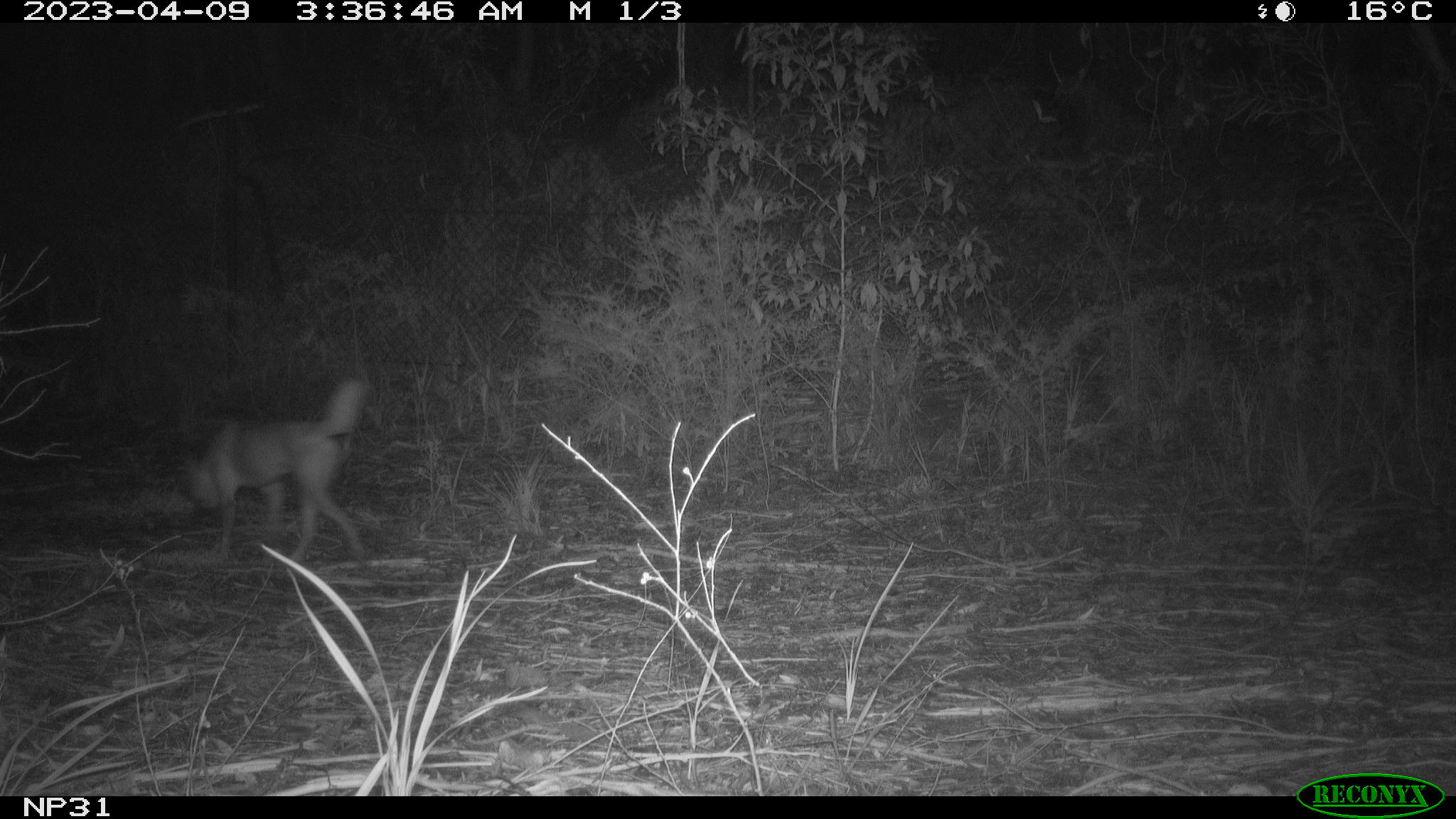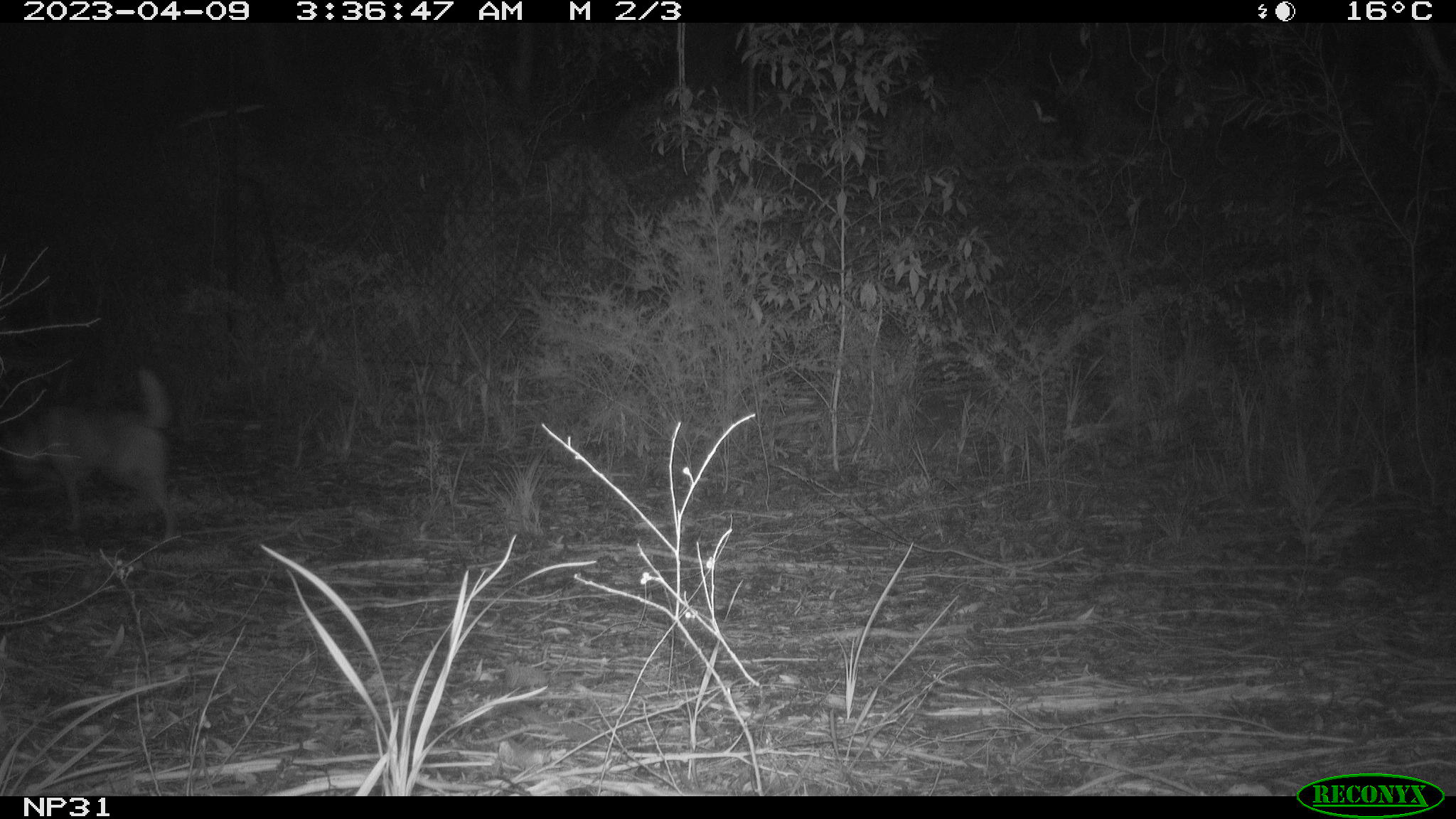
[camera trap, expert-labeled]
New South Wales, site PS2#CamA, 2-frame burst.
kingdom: Animalia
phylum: Chordata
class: Mammalia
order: Carnivora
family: Canidae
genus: Canis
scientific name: Canis familiaris dingo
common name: dingo